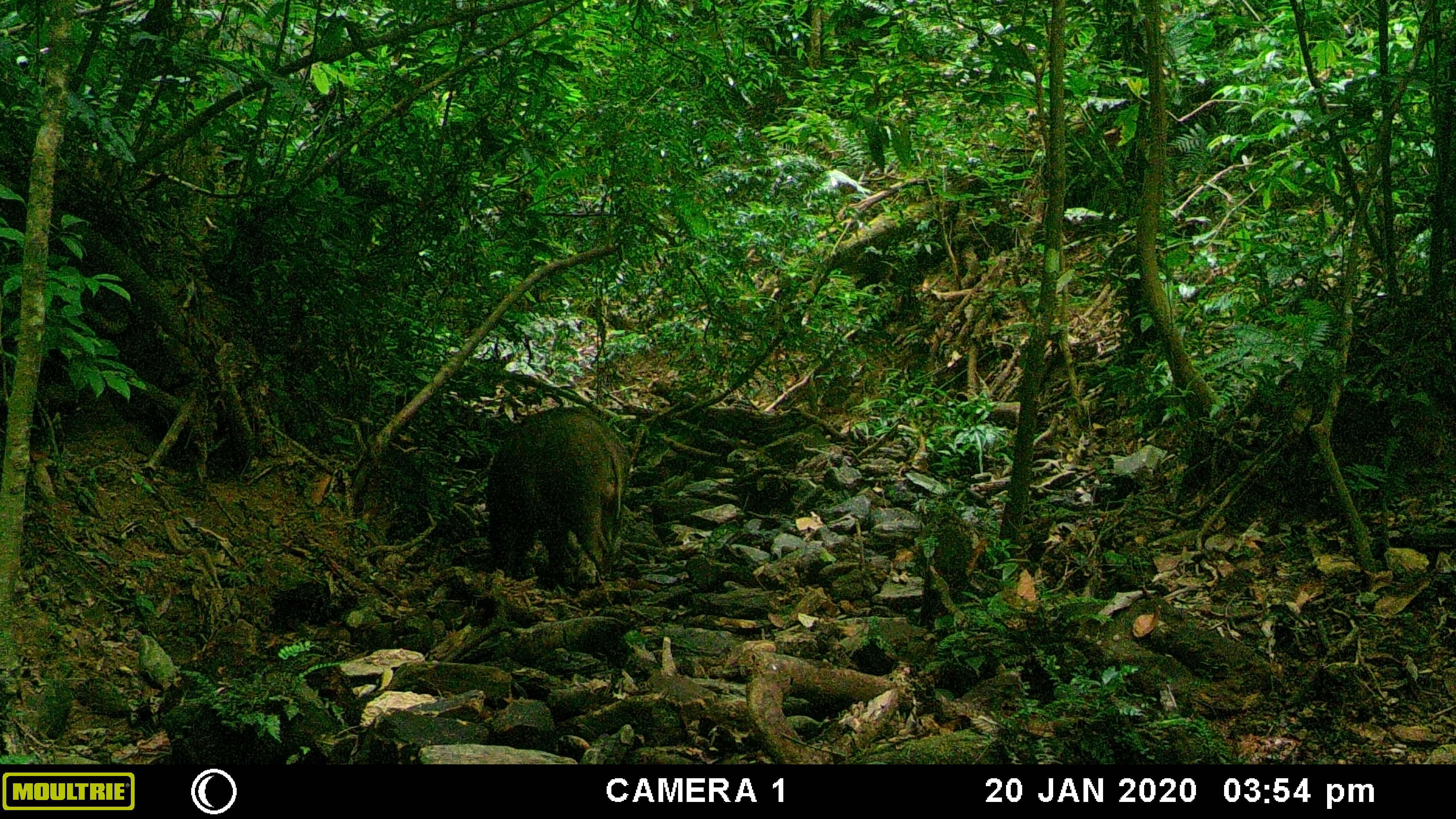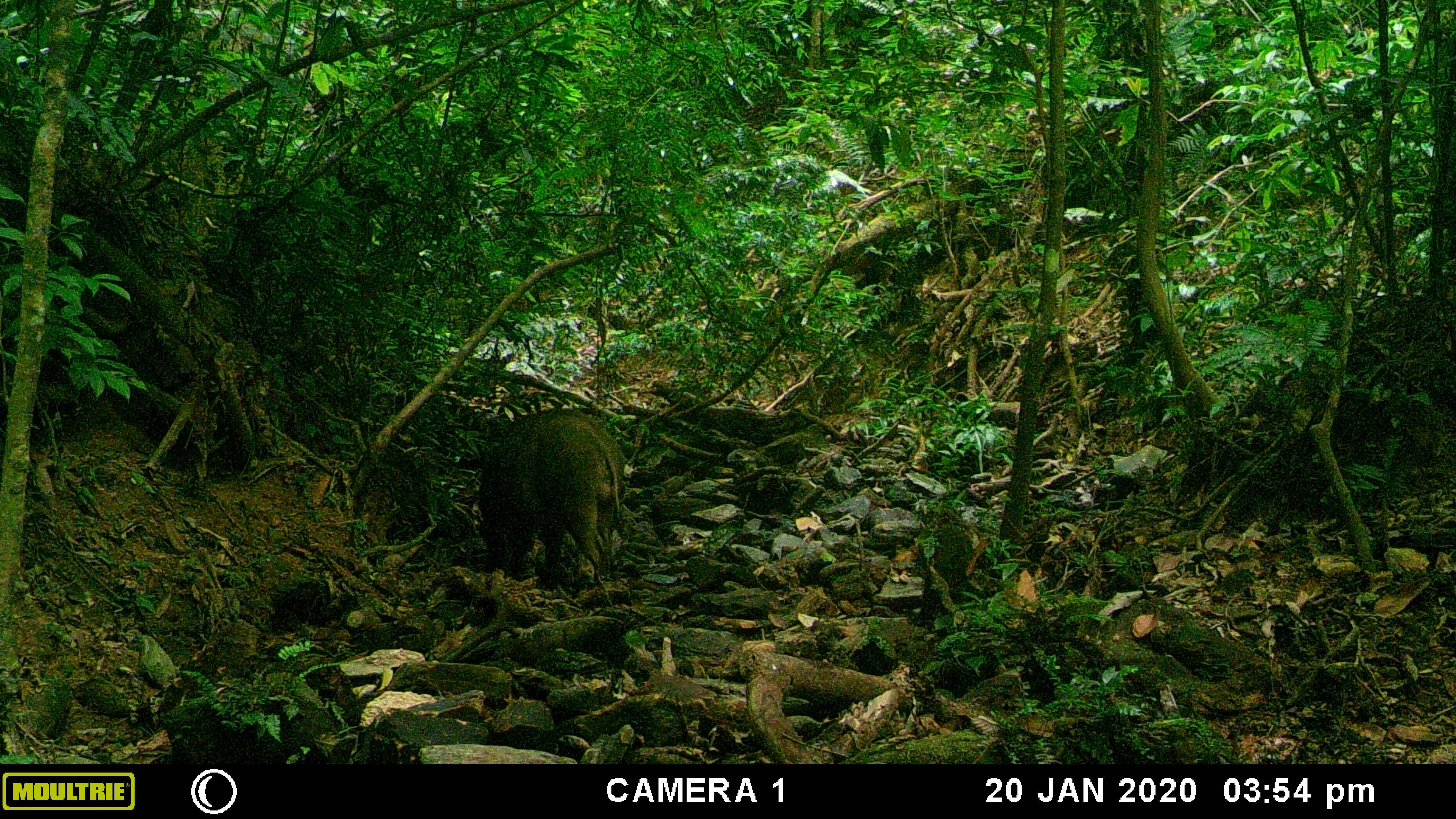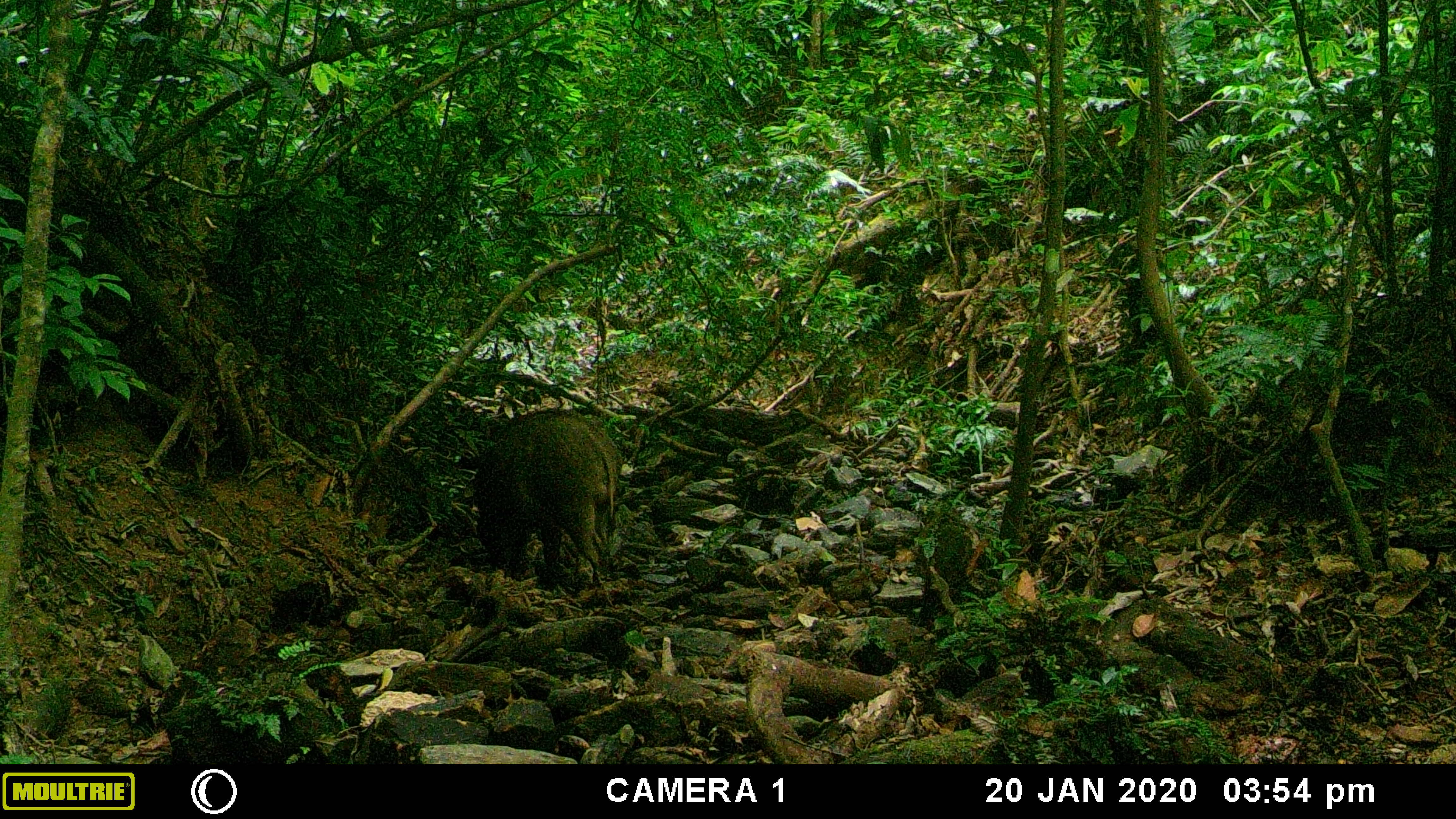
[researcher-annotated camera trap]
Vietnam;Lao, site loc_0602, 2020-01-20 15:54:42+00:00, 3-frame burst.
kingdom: Animalia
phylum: Chordata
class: Mammalia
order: Artiodactyla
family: Suidae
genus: Sus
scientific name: Sus scrofa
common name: eurasian wild pig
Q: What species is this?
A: Eurasian wild pig (Sus scrofa).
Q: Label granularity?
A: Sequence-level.